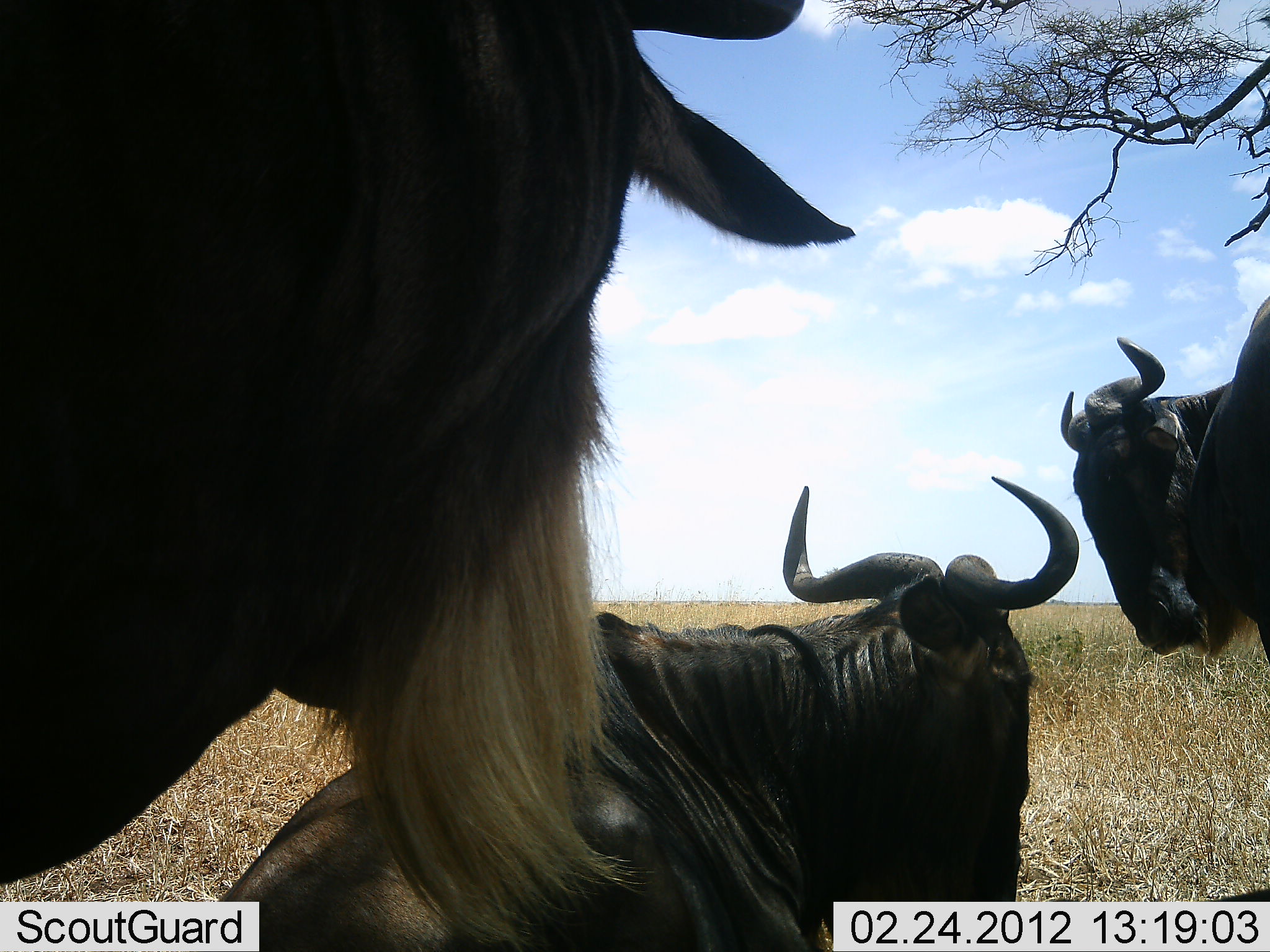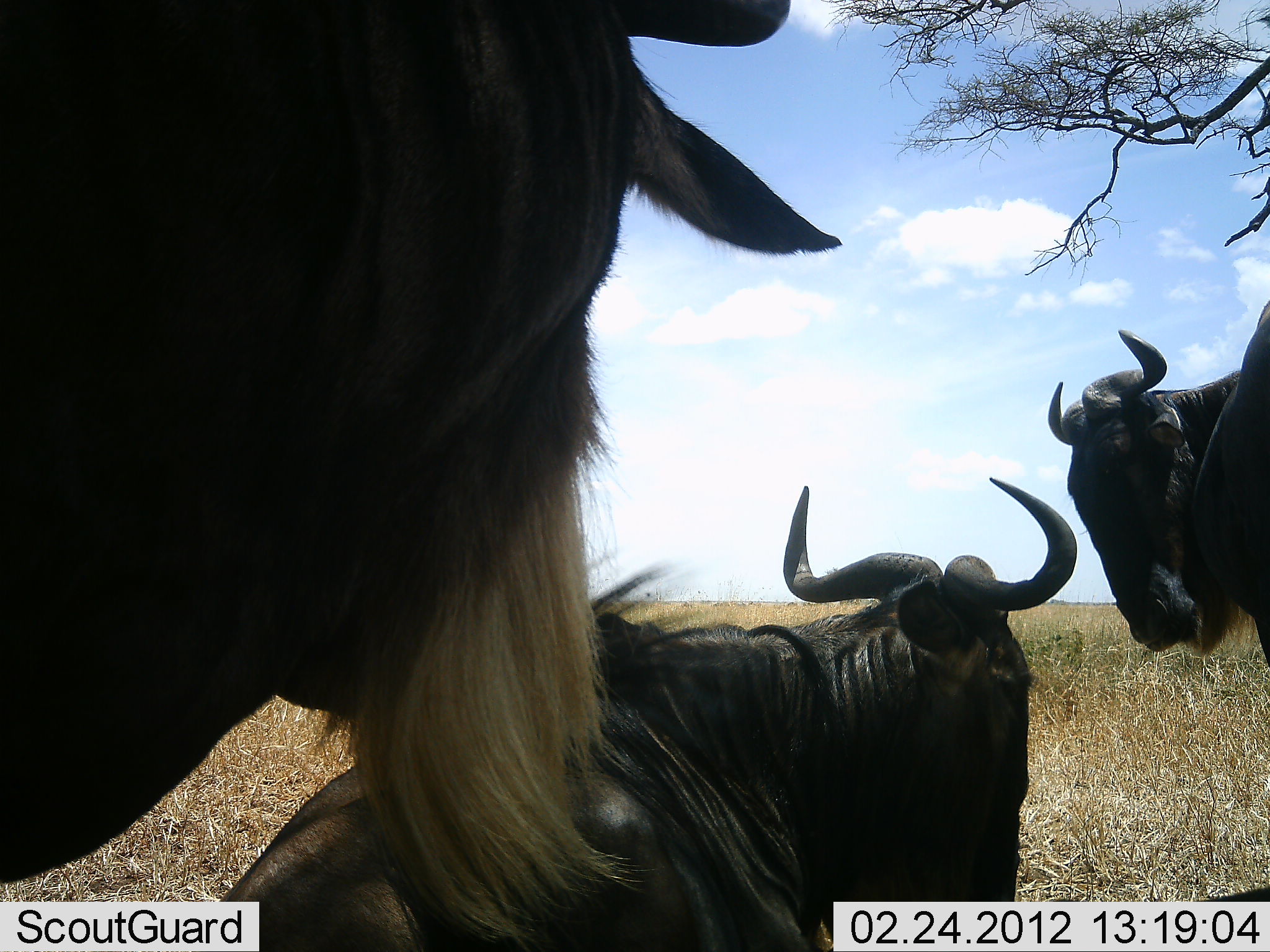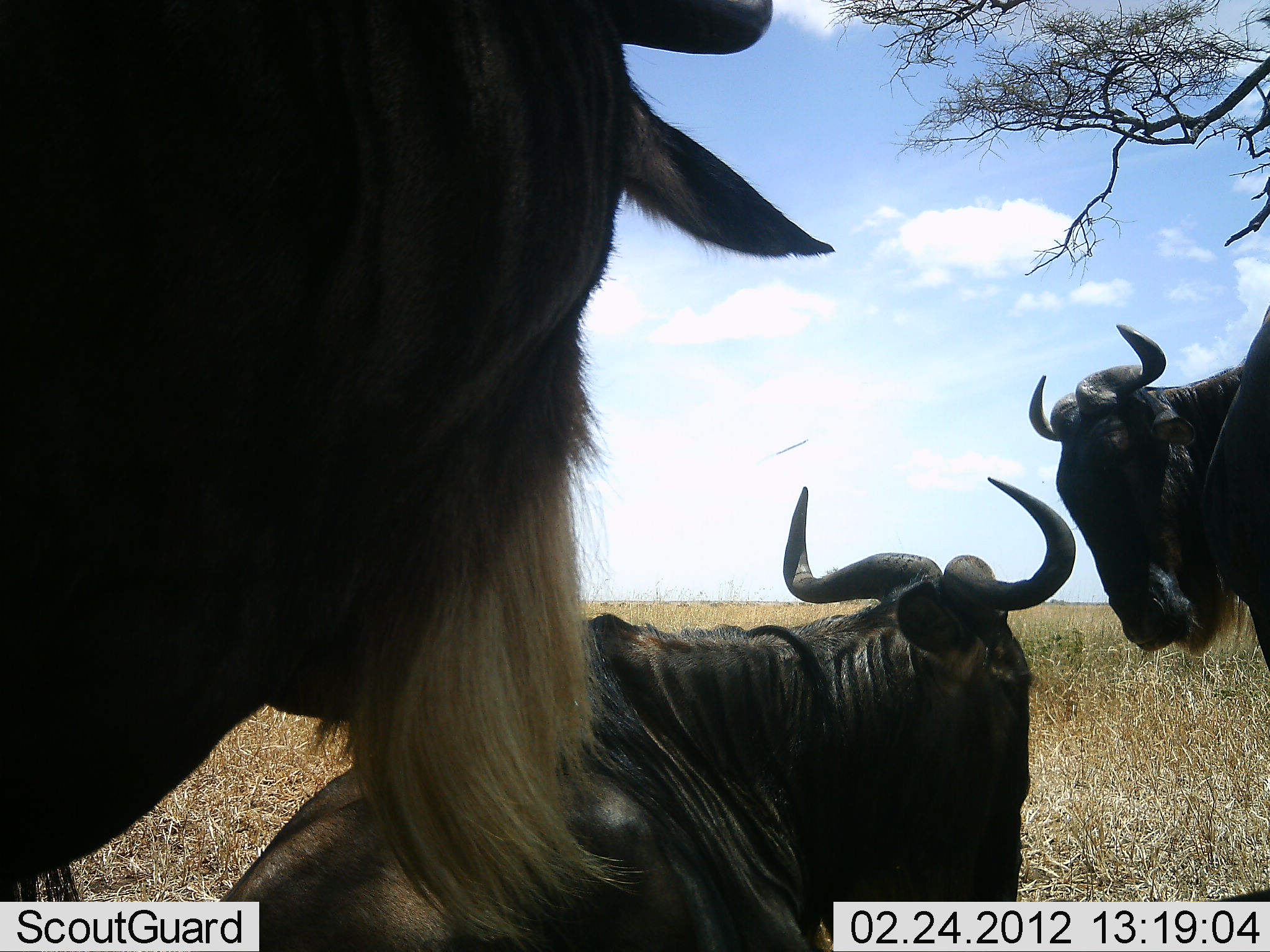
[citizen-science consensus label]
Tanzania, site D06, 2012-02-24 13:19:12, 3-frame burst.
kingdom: Animalia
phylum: Chordata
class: Mammalia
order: Artiodactyla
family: Bovidae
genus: Connochaetes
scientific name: Connochaetes taurinus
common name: blue wildebeest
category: wildebeest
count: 3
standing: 81%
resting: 89%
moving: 0%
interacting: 4%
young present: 0%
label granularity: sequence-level